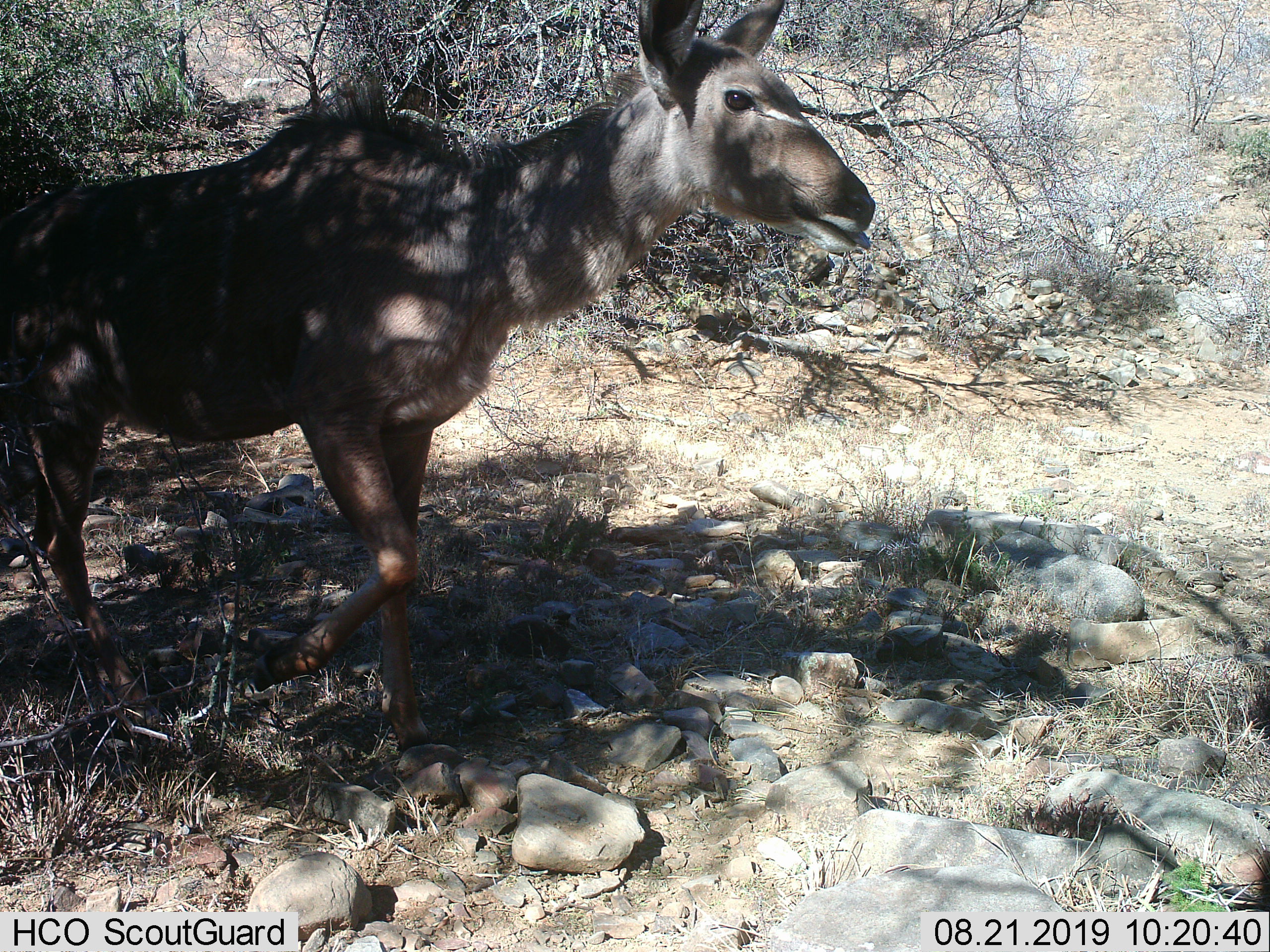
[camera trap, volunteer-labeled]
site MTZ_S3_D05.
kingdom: Animalia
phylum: Chordata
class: Mammalia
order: Artiodactyla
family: Bovidae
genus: Tragelaphus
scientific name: Tragelaphus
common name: kudu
Kudu (Tragelaphus), count 1. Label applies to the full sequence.